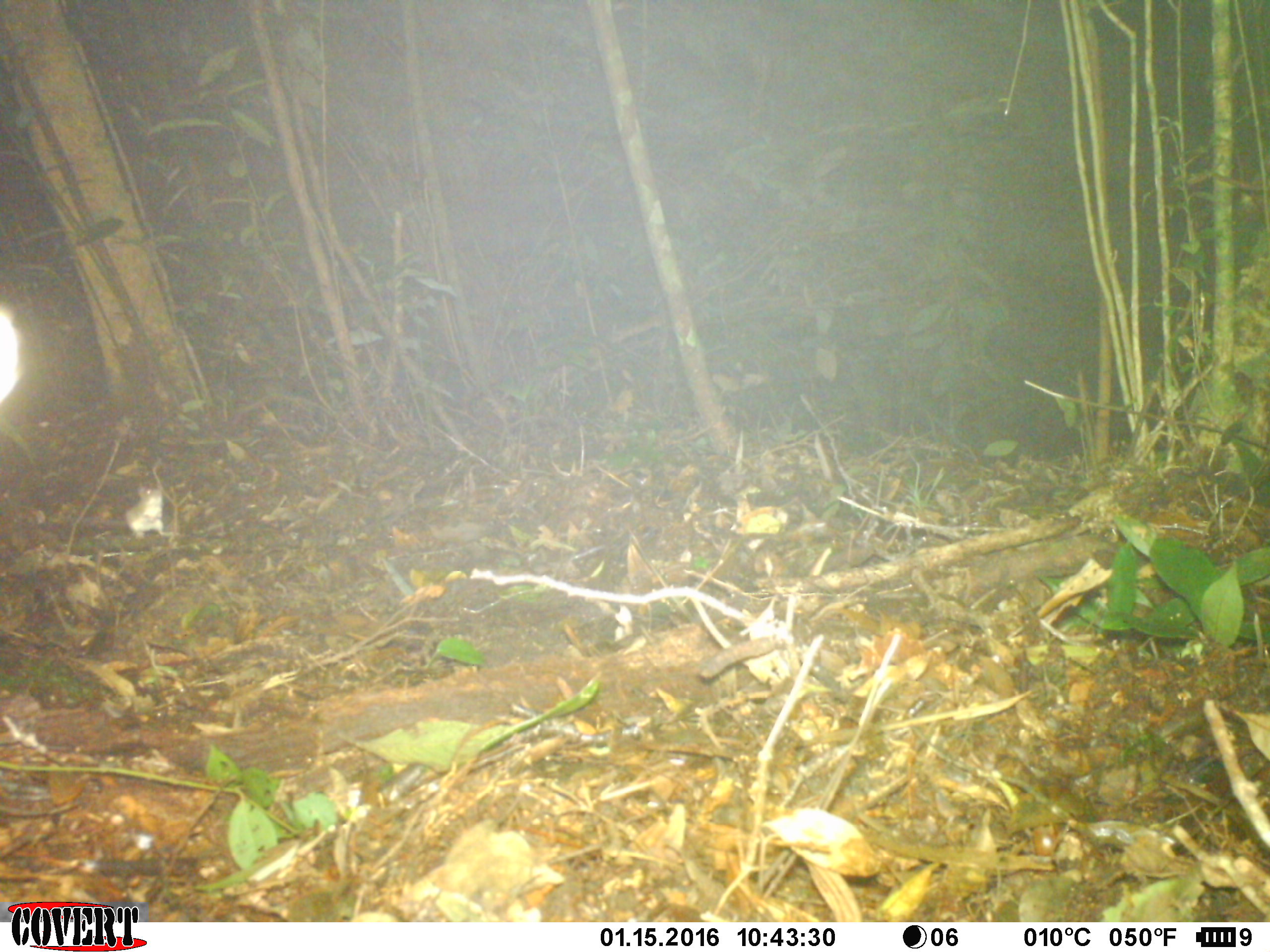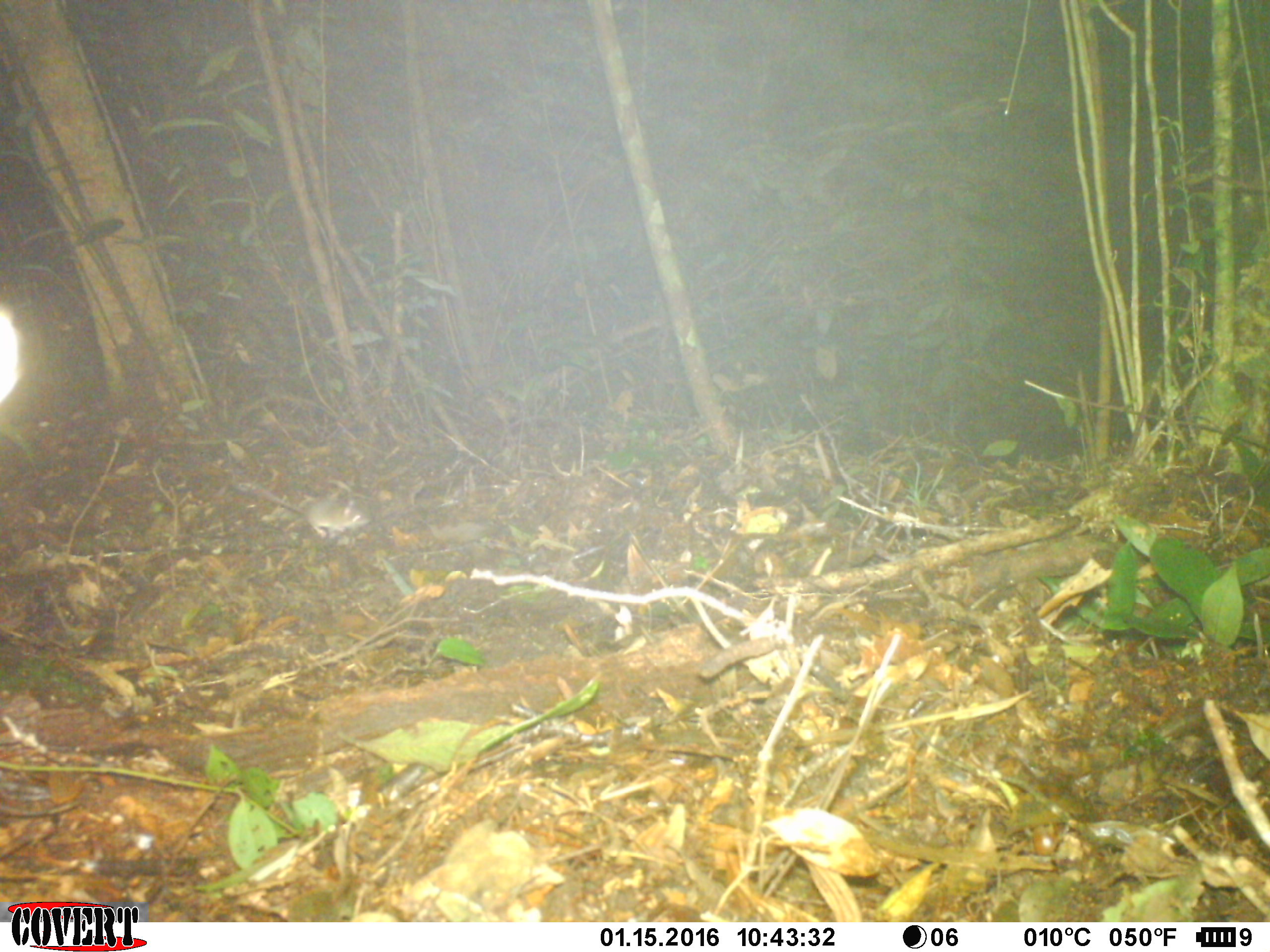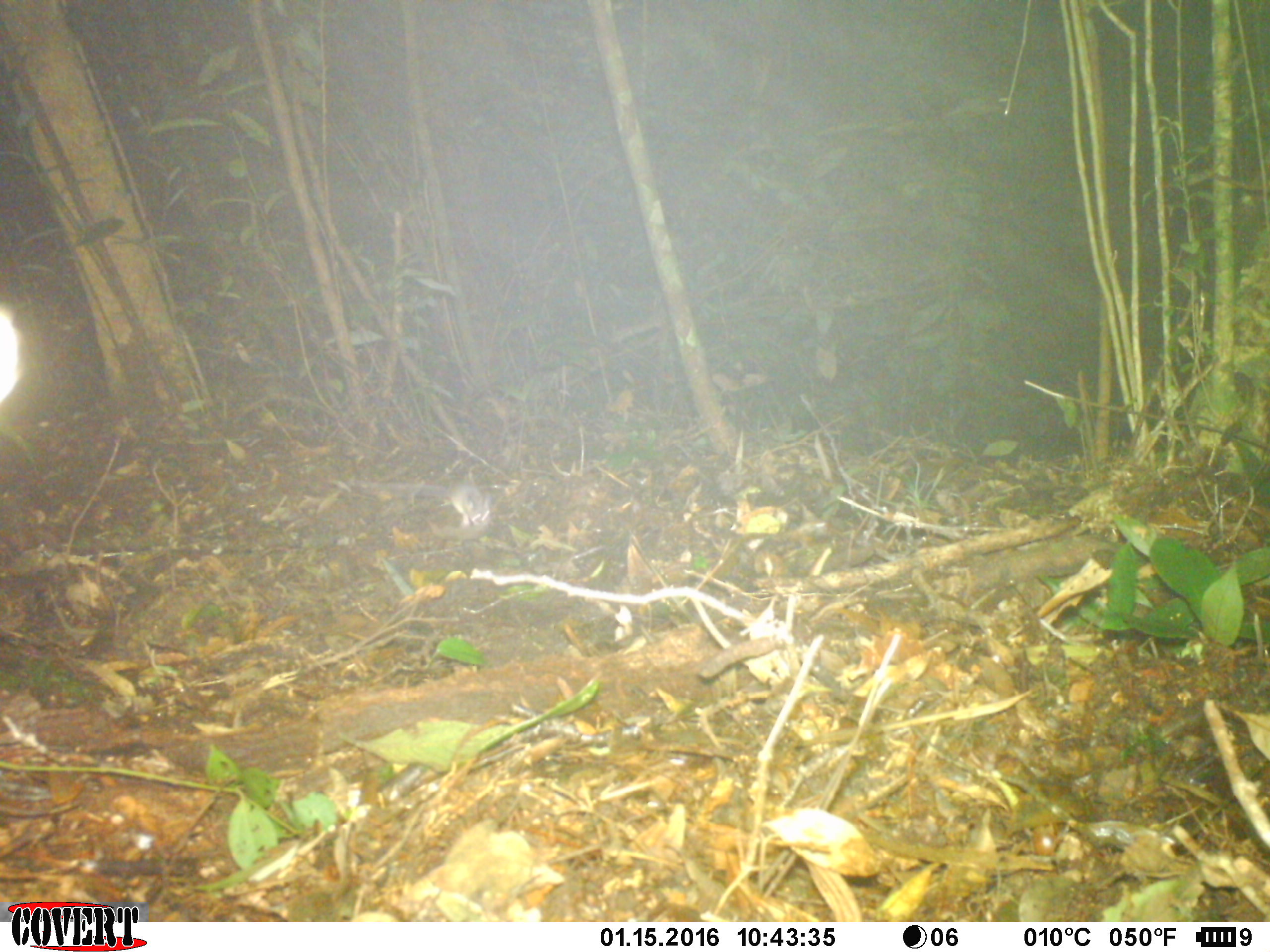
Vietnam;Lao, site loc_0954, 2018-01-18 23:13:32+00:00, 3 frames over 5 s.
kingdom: Animalia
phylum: Chordata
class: Mammalia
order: Rodentia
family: Muridae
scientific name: Muridae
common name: old-world mice and rats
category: unidentified murid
Unidentified murid (old-world mice and rats) (Muridae). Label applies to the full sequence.